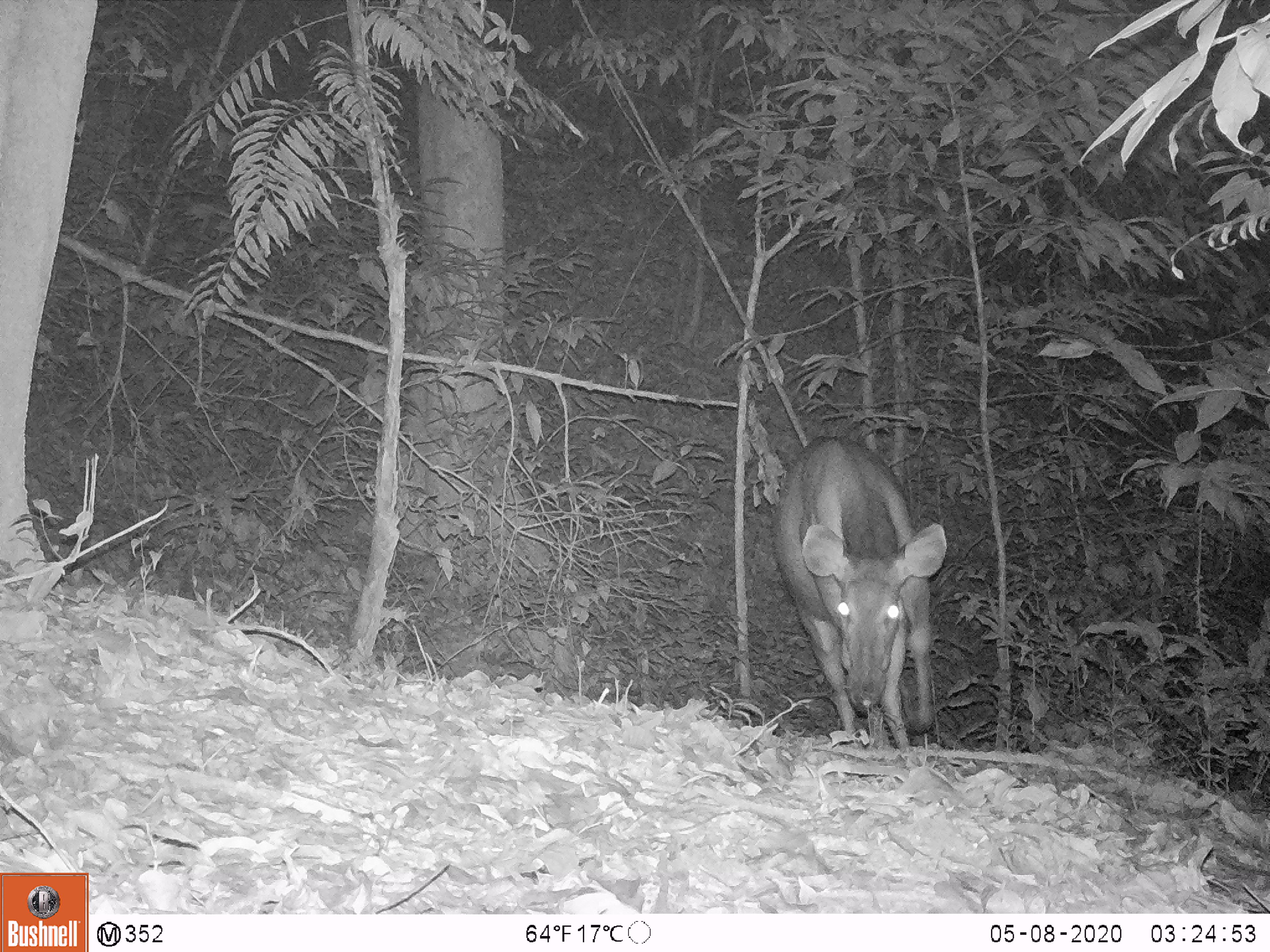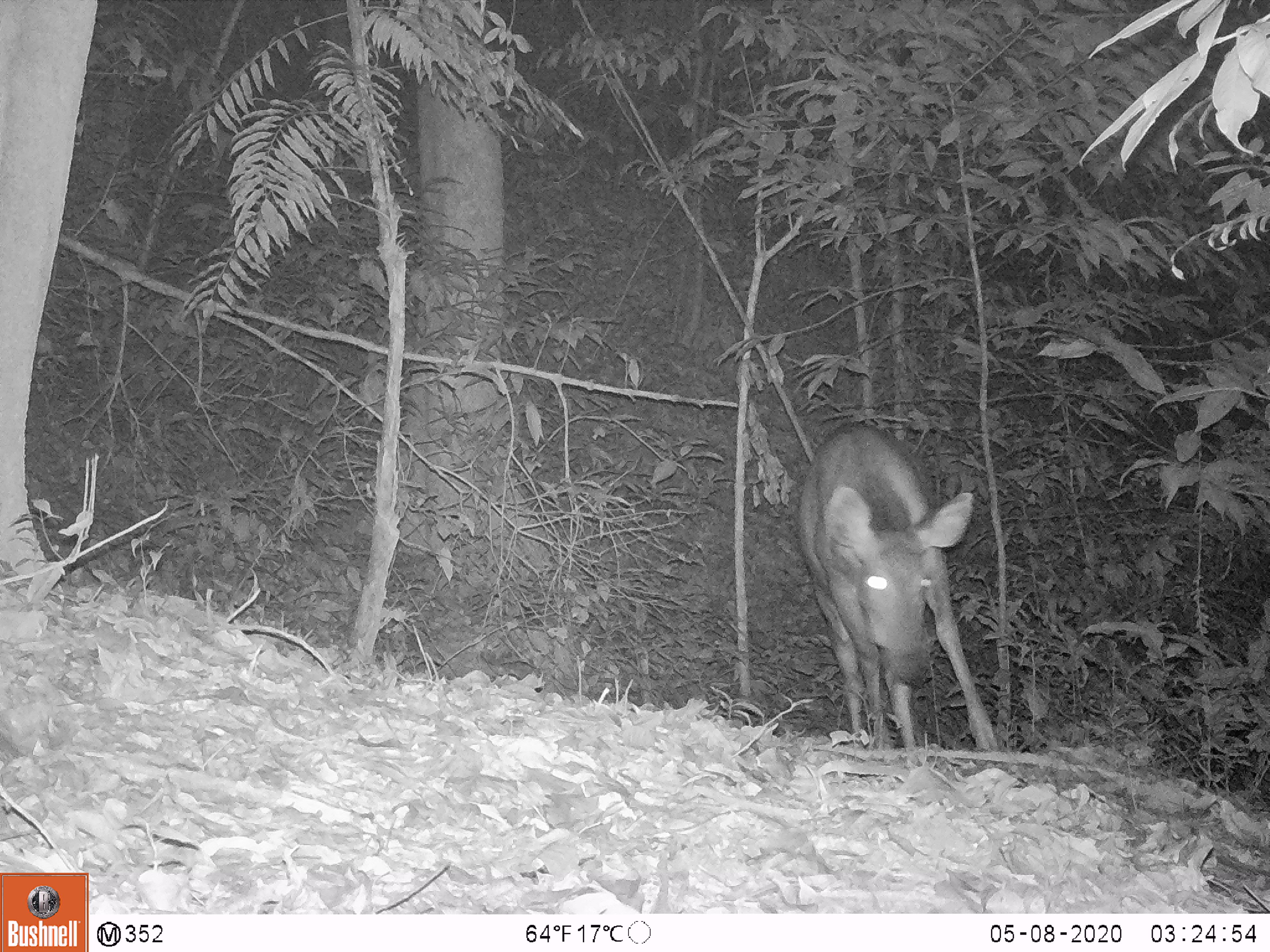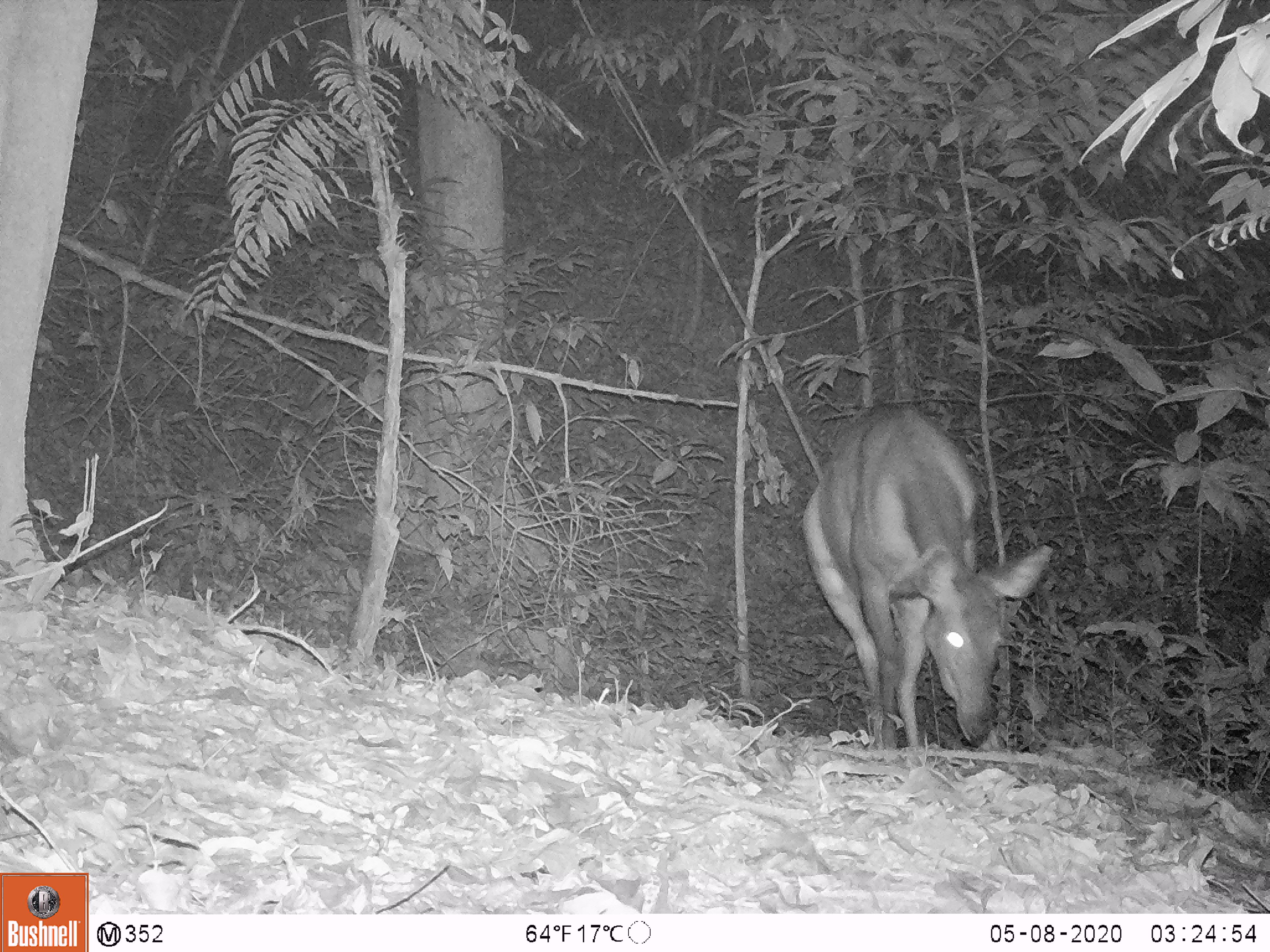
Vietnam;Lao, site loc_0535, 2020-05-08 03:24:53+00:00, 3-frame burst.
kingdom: Animalia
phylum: Chordata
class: Mammalia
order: Artiodactyla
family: Cervidae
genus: Rusa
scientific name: Rusa unicolor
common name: sambar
Sambar (Rusa unicolor). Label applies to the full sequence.